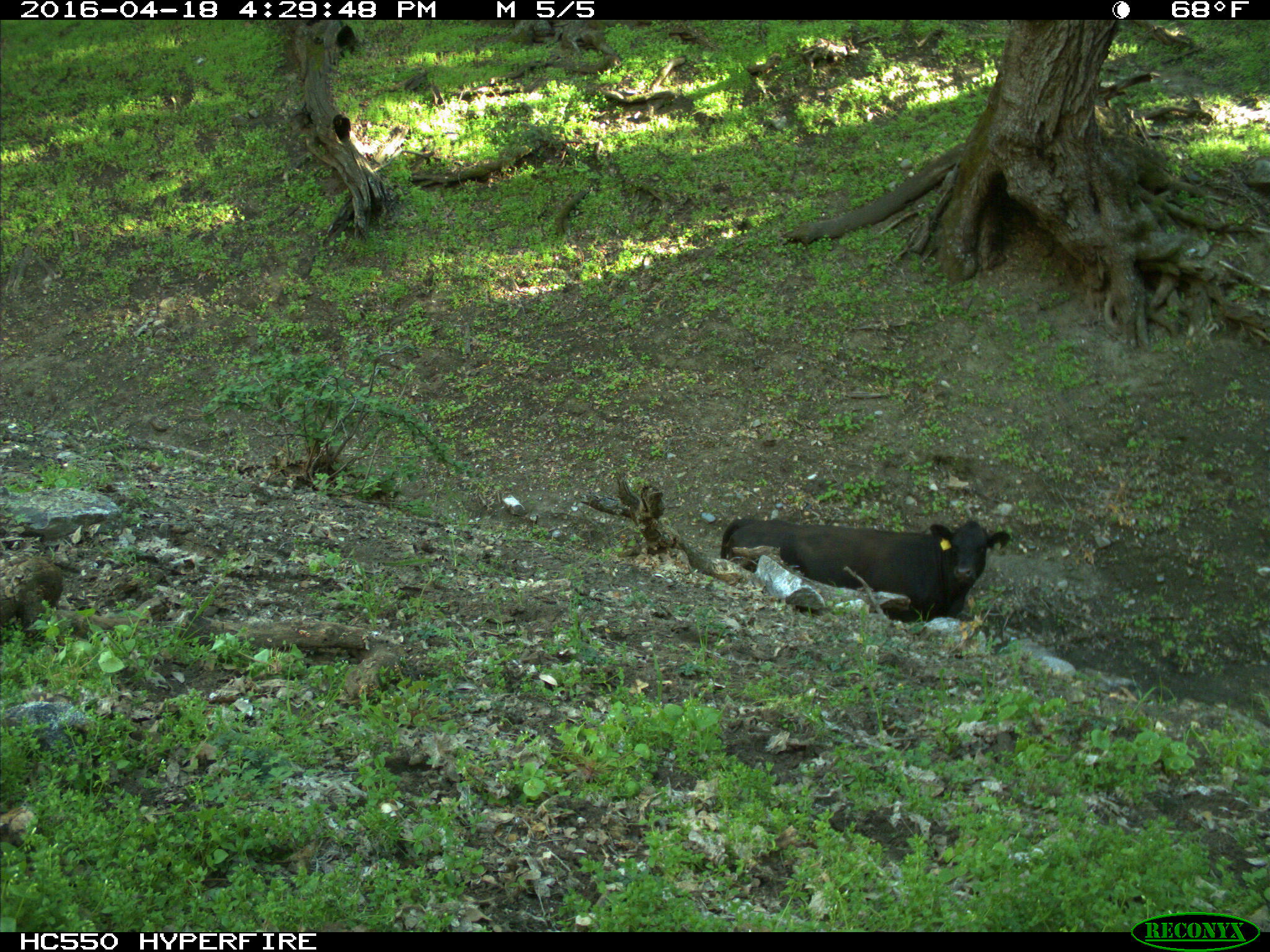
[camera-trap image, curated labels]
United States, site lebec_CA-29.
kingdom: Animalia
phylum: Chordata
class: Mammalia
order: Artiodactyla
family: Bovidae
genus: Bos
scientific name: Bos taurus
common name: domestic cow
Bos taurus (domestic cow).